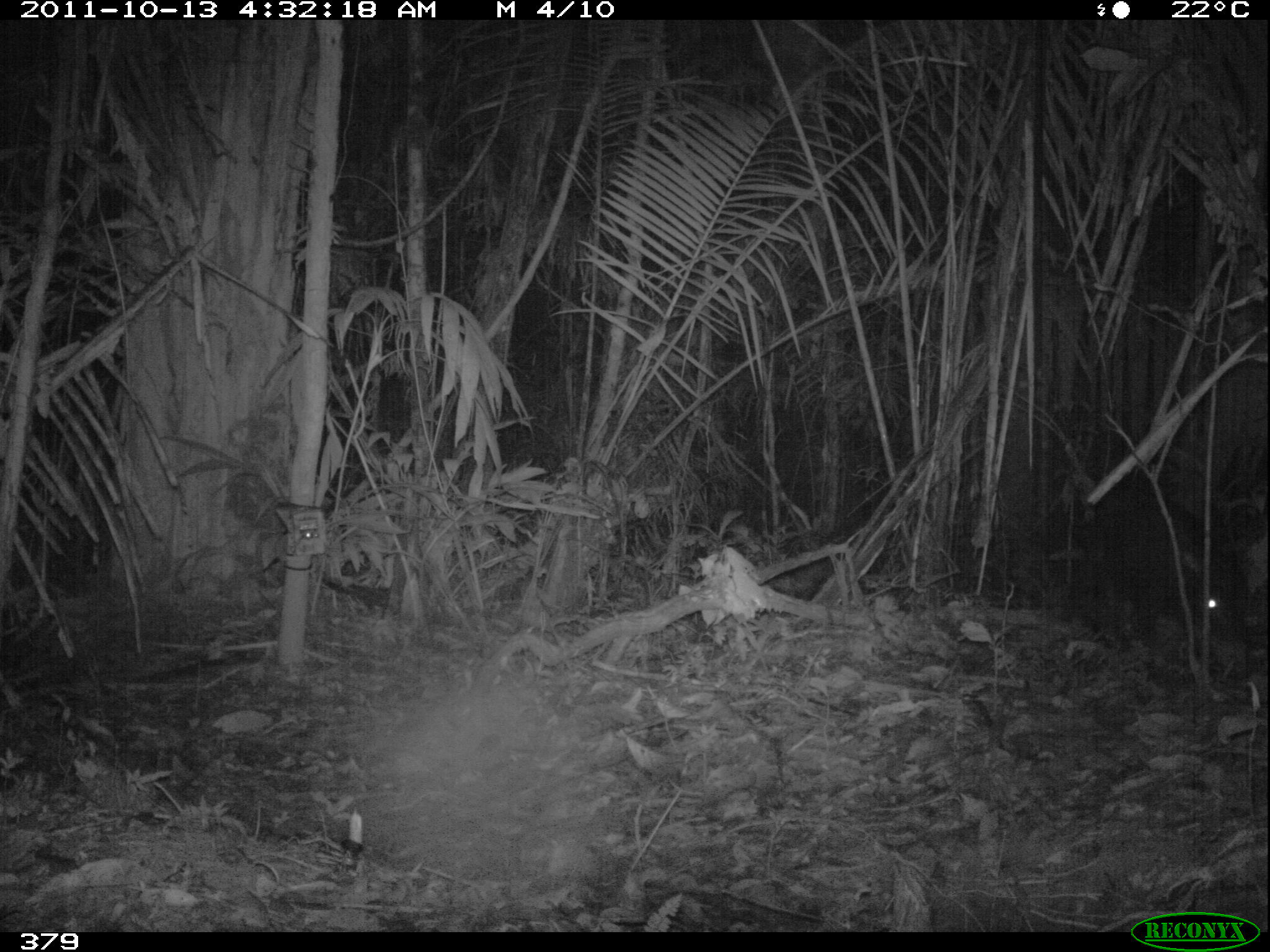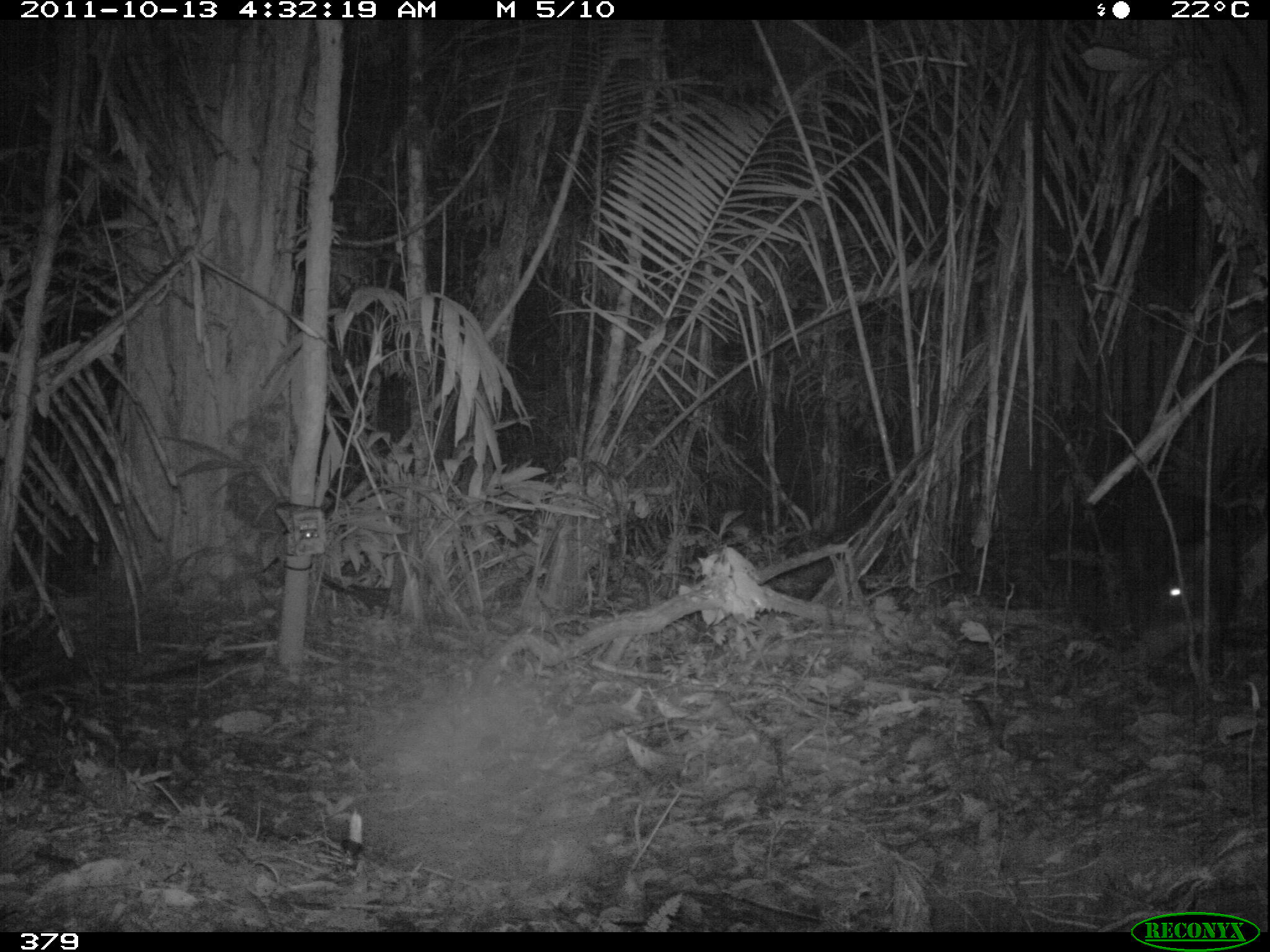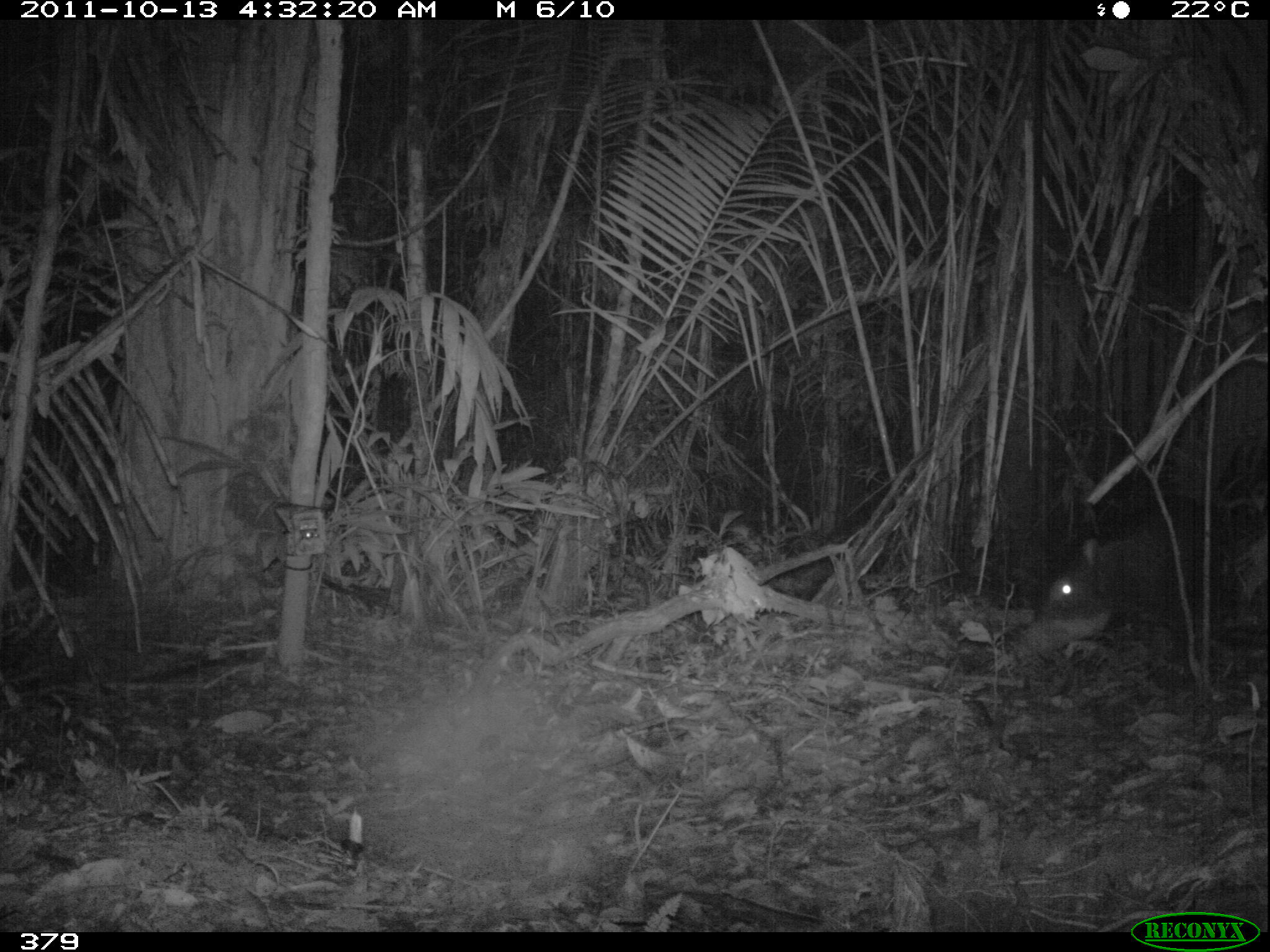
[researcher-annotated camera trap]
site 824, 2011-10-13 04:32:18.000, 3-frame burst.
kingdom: Animalia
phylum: Chordata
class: Mammalia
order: Artiodactyla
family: Tayassuidae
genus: Tayassu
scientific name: Tayassu pecari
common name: white-lipped peccary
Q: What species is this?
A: Tayassu pecari (white-lipped peccary).